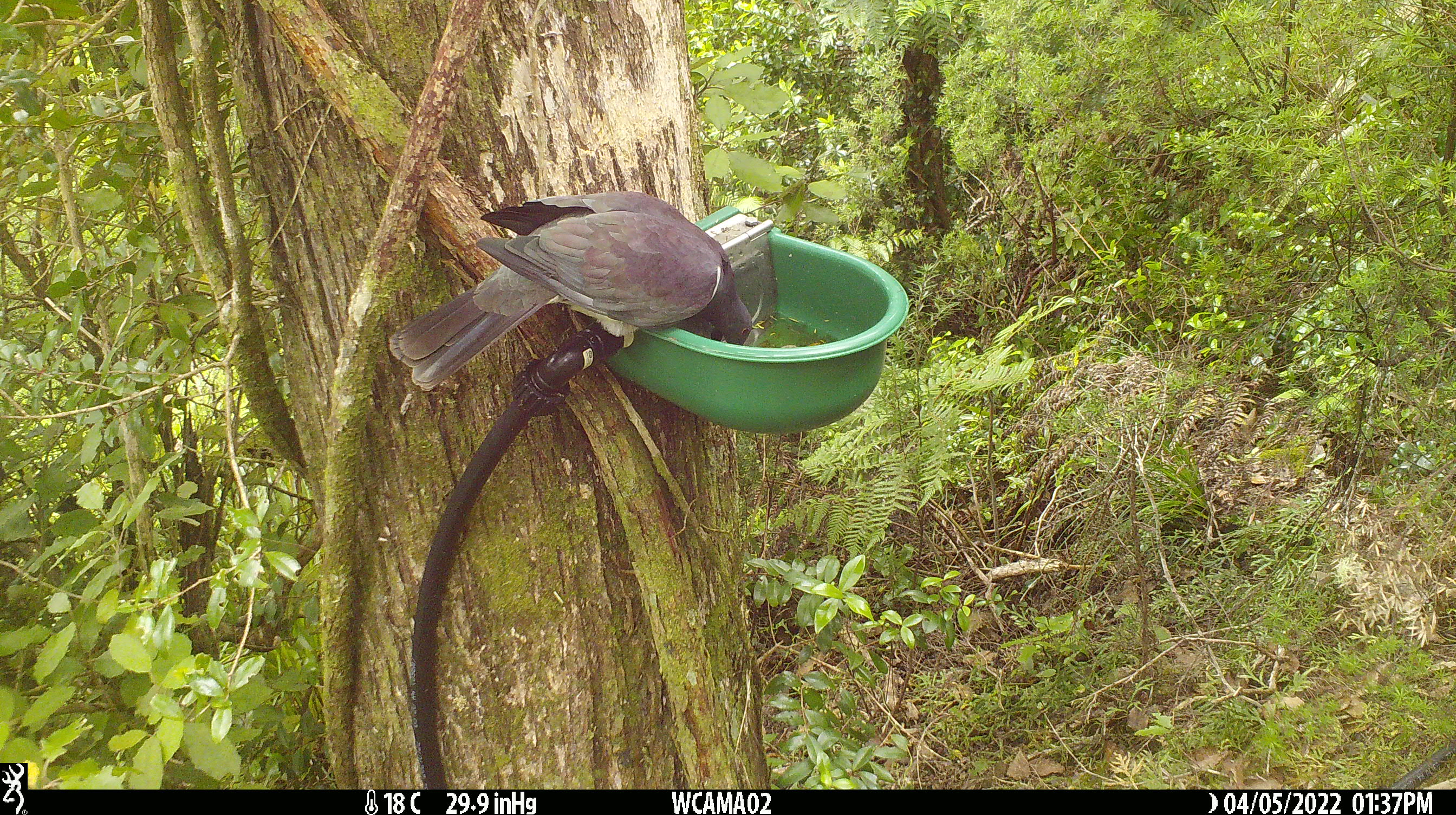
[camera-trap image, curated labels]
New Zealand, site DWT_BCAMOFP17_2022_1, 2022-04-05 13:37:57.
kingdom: Animalia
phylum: Chordata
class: Aves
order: Columbiformes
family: Columbidae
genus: Hemiphaga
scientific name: Hemiphaga novaeseelandiae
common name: new zealand pigeon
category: kereru